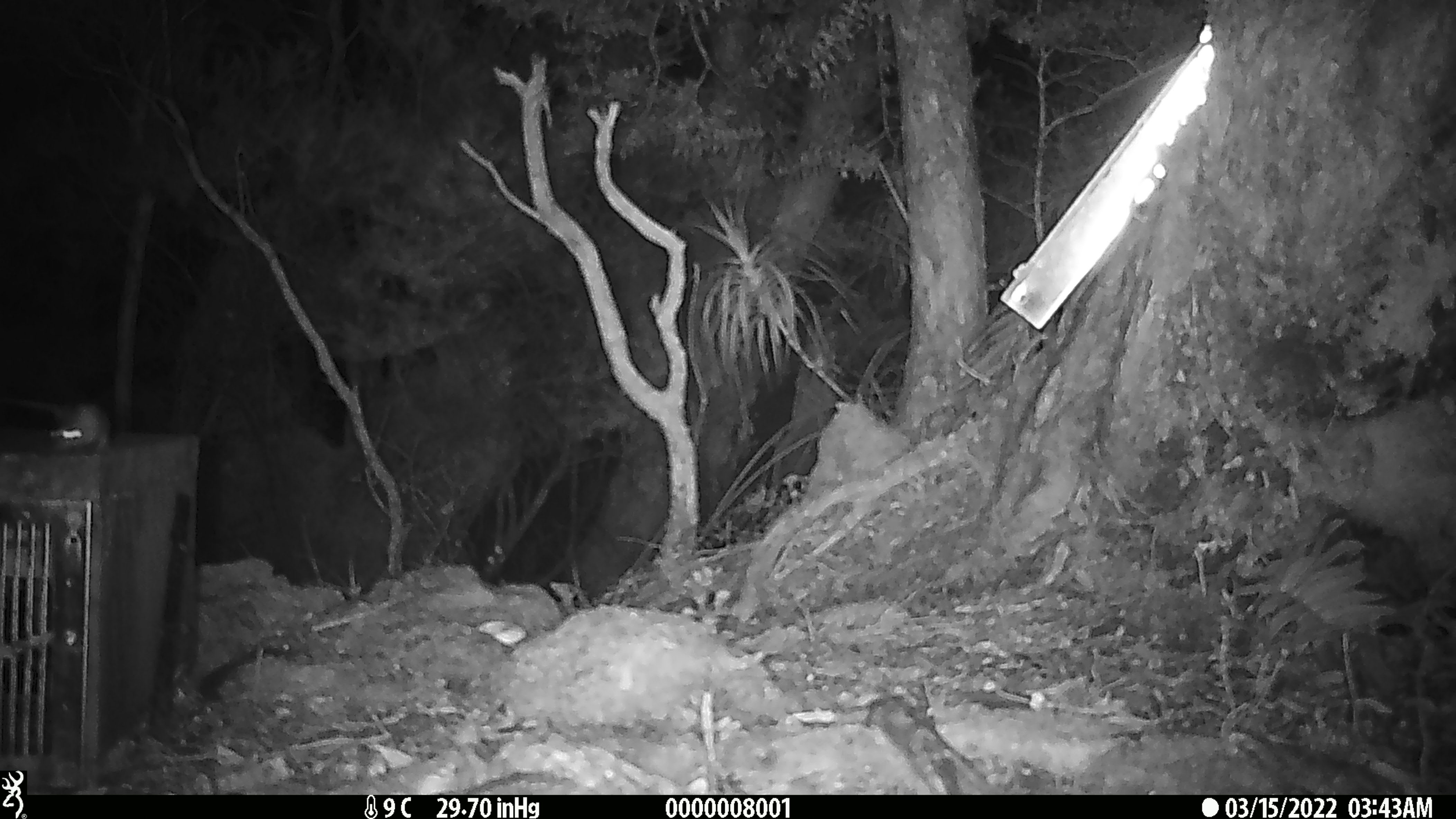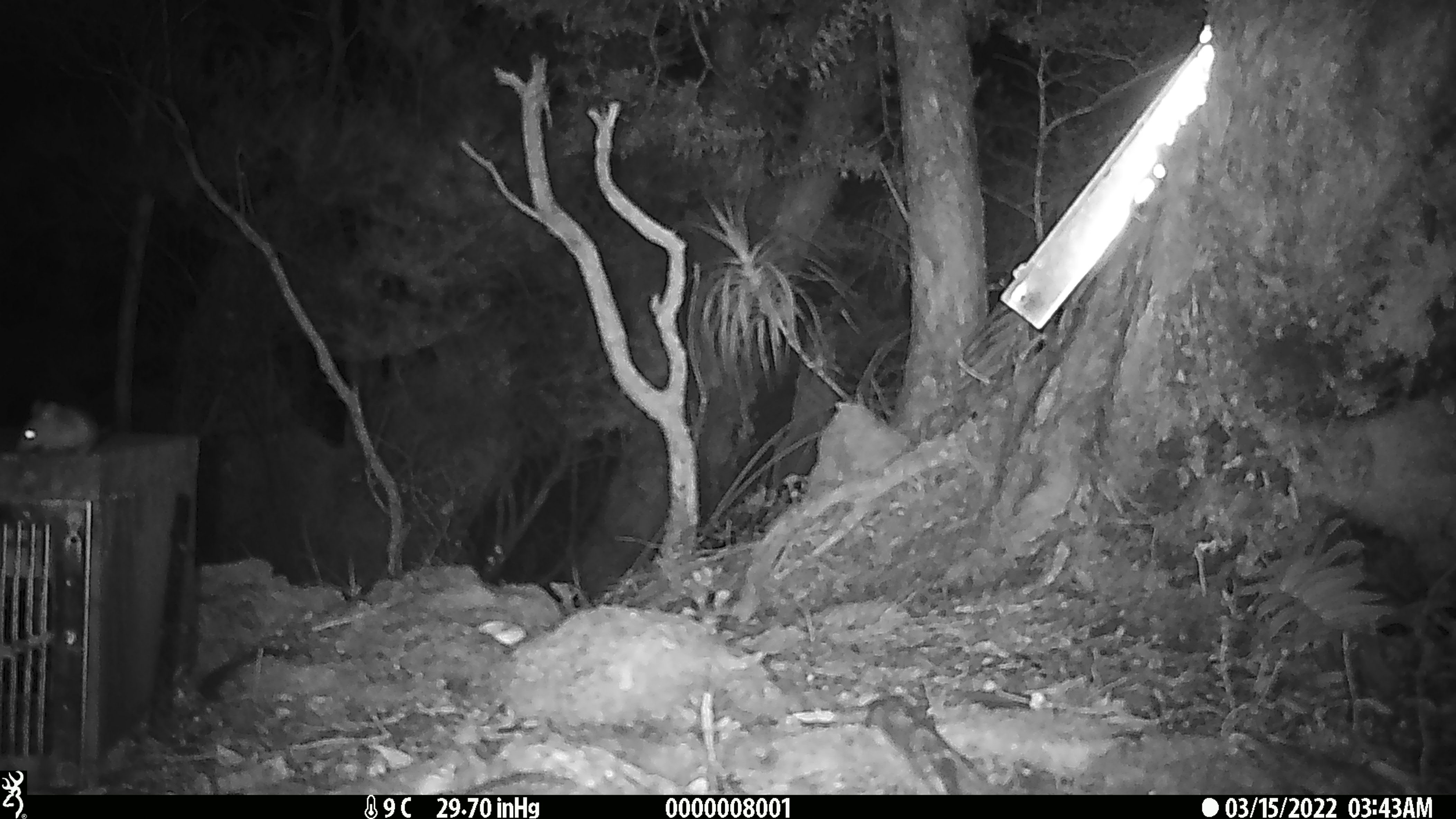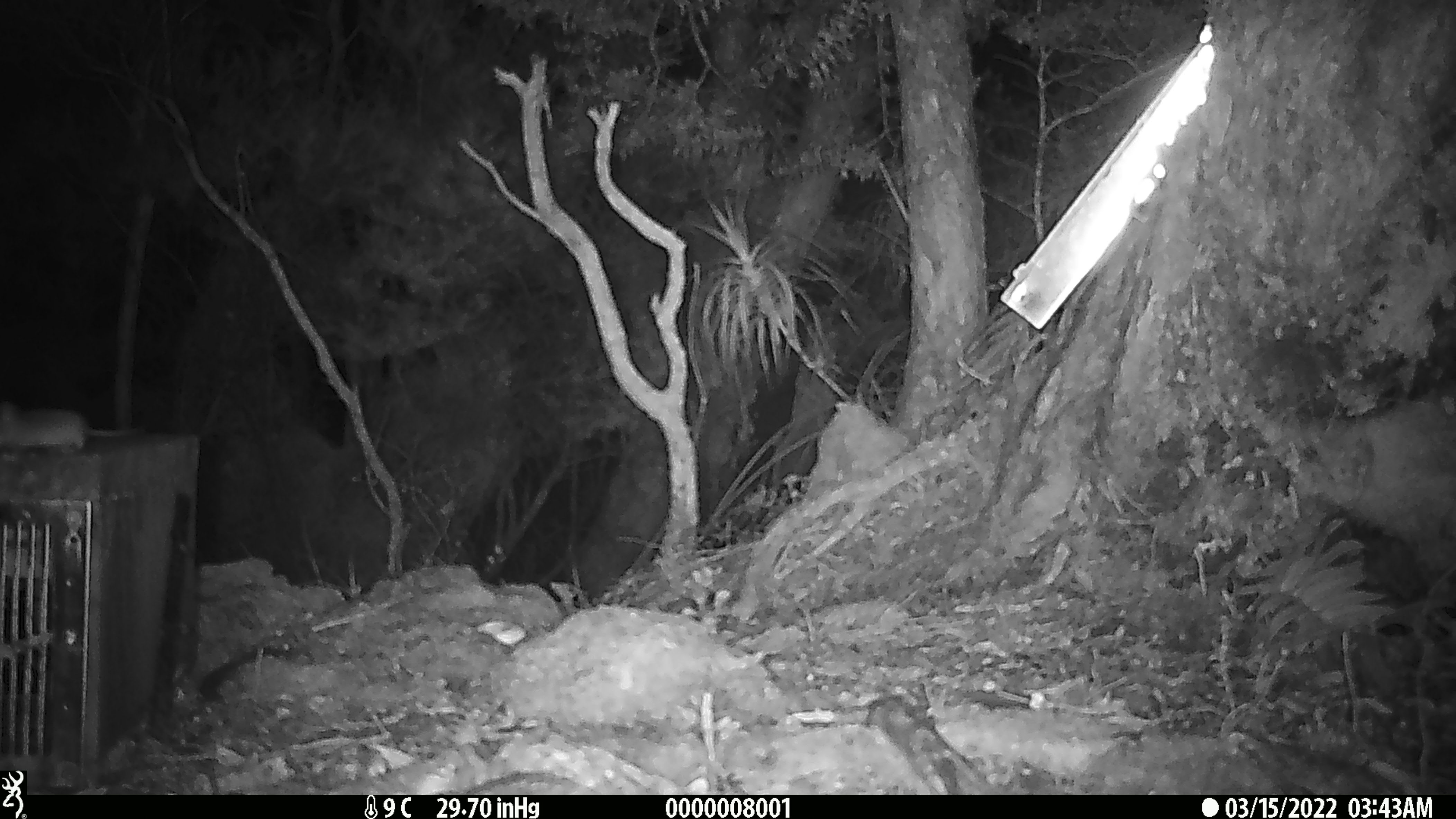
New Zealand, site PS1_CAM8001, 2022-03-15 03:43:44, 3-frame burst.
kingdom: Animalia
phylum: Chordata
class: Mammalia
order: Rodentia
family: Muridae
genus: Mus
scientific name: Mus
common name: mouse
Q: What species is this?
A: Mouse (Mus).